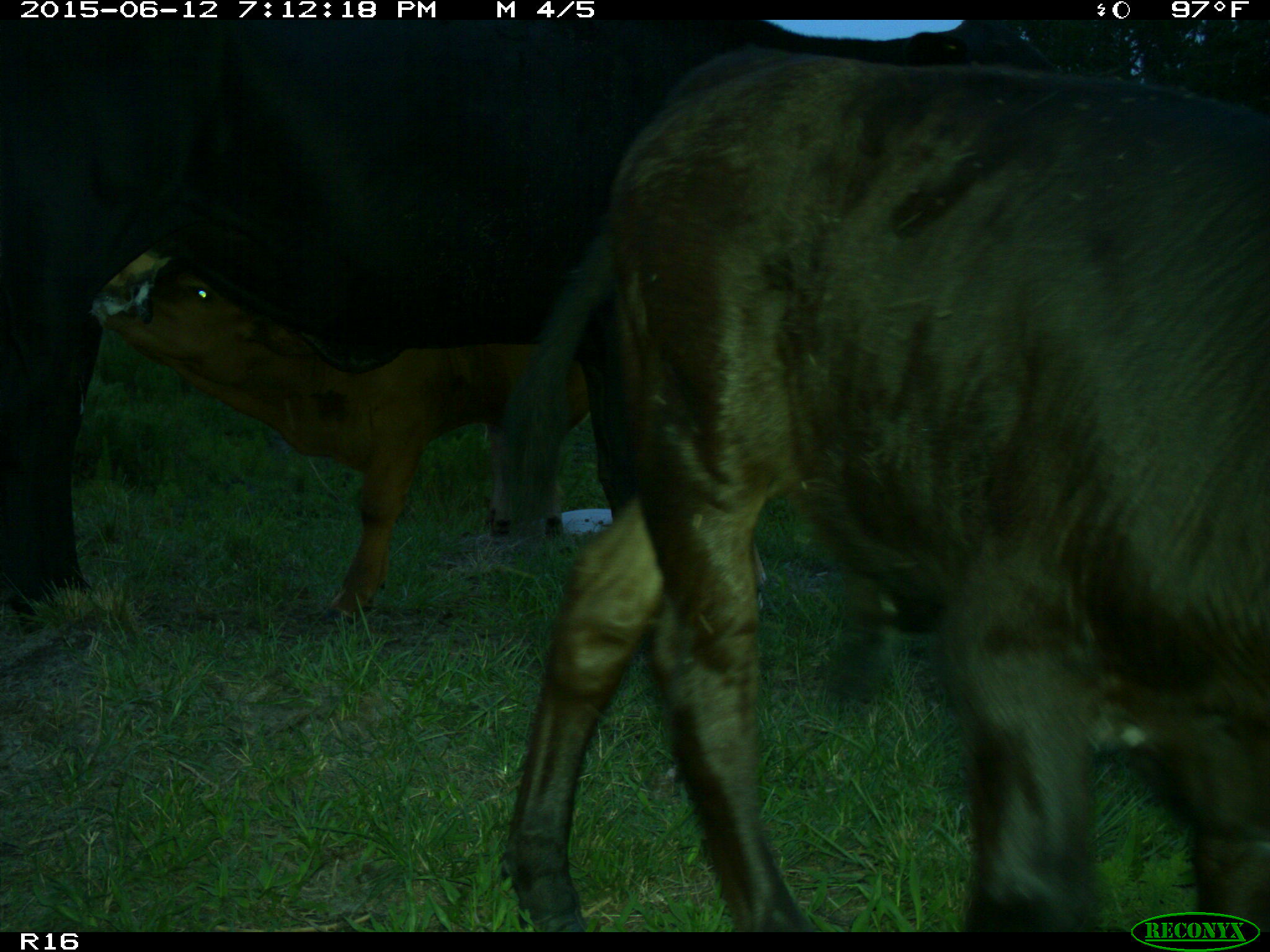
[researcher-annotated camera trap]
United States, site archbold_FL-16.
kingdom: Animalia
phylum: Chordata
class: Mammalia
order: Artiodactyla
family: Bovidae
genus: Bos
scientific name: Bos taurus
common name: domestic cow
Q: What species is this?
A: Bos taurus (domestic cow).